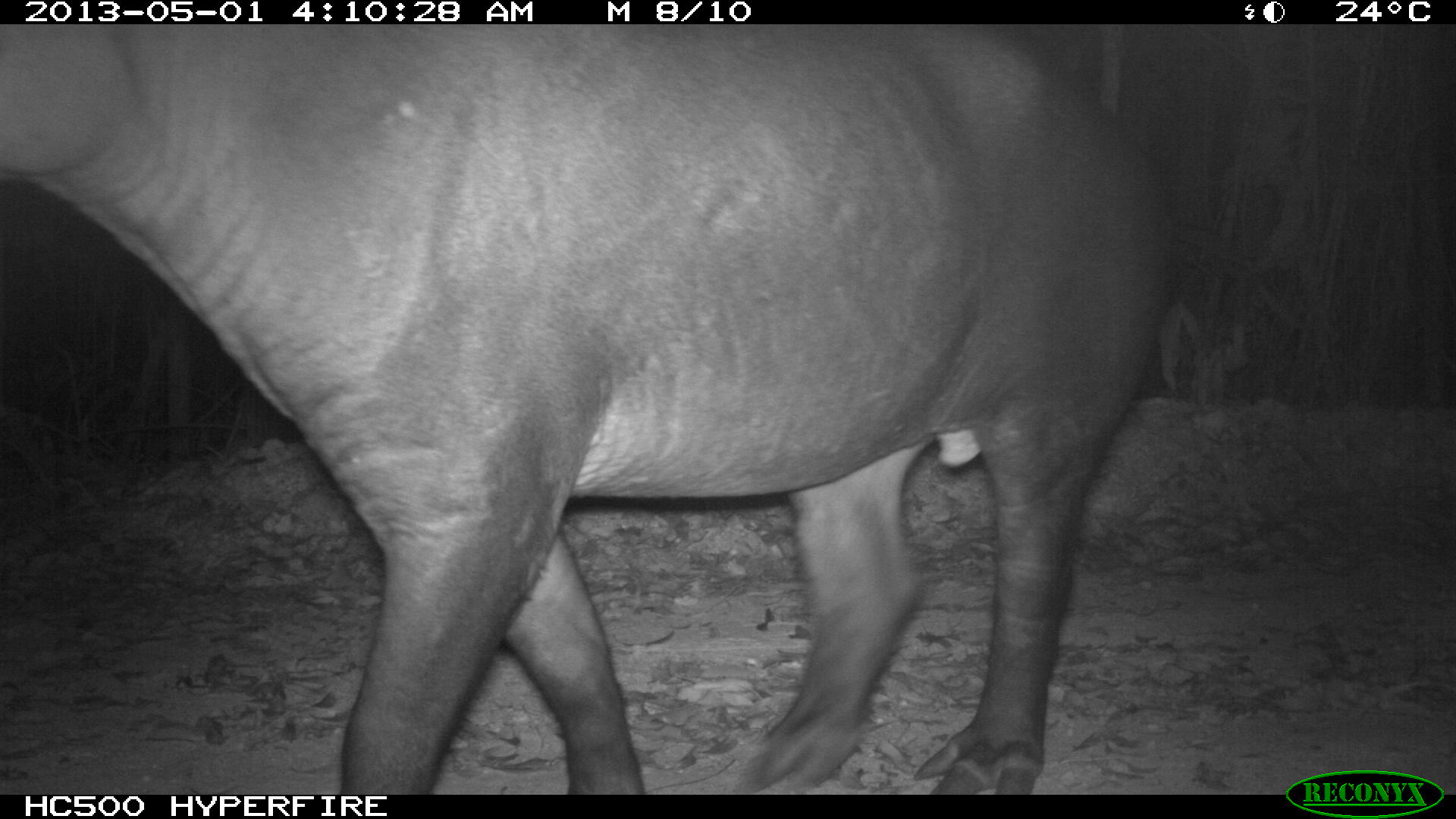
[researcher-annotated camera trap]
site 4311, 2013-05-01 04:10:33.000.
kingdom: Animalia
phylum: Chordata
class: Mammalia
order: Perissodactyla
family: Tapiridae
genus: Tapirus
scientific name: Tapirus bairdii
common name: baird's tapir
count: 1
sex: male